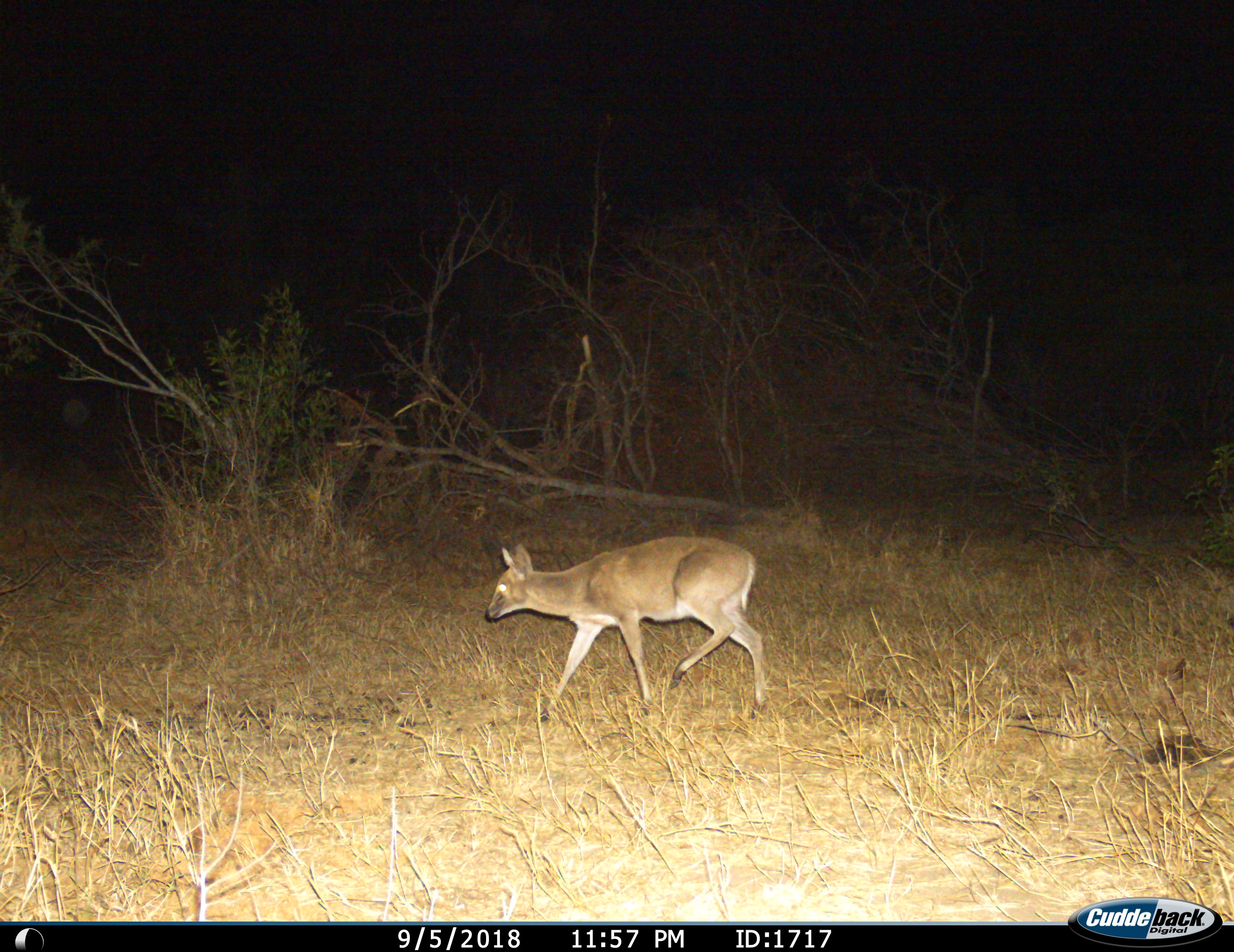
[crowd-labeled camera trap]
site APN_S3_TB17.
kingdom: Animalia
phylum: Chordata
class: Mammalia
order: Artiodactyla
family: Bovidae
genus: Sylvicapra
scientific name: Sylvicapra grimmia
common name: common duiker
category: duikercommongrey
Duikercommongrey (common duiker) (Sylvicapra grimmia), count 1. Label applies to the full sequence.